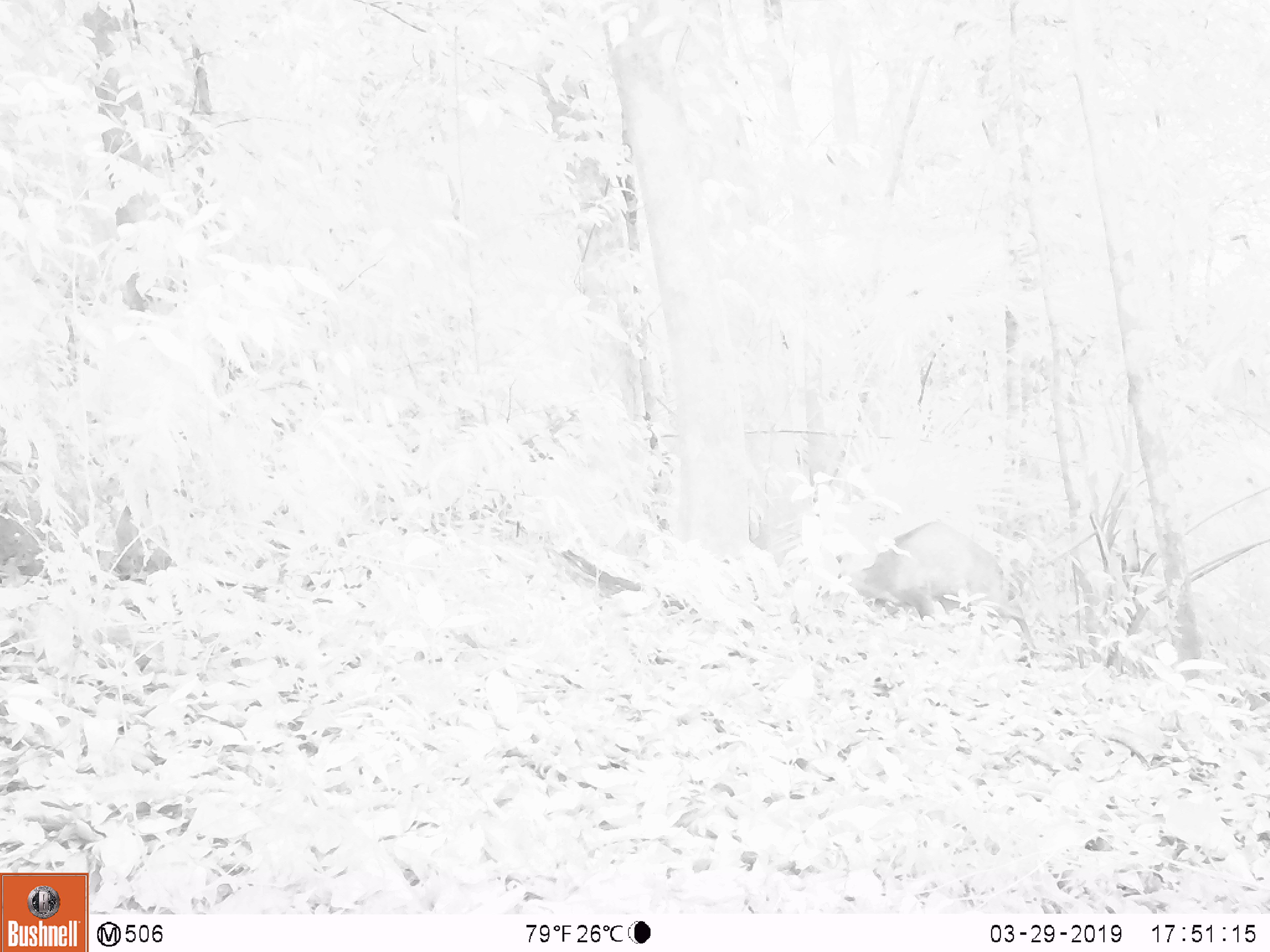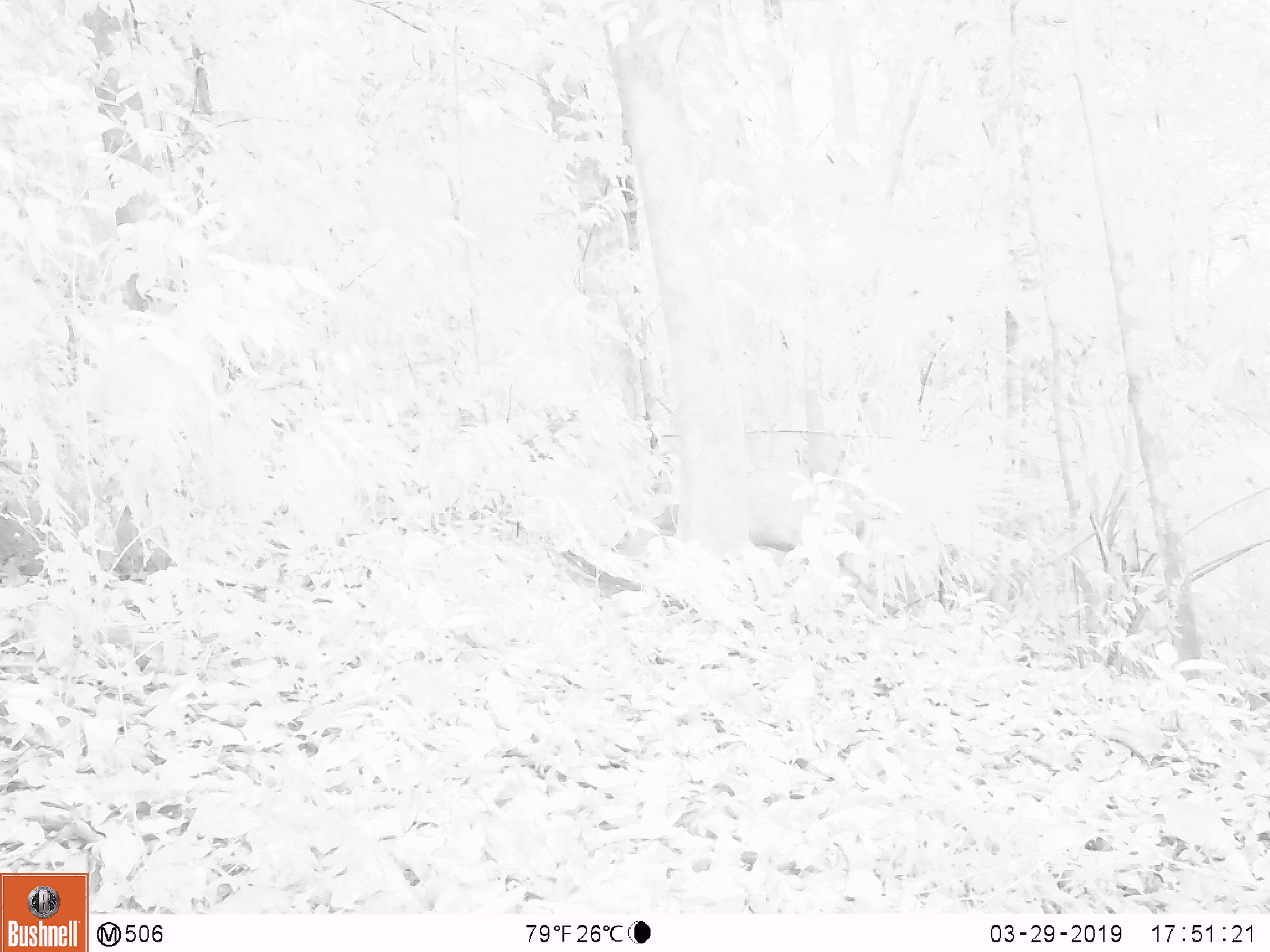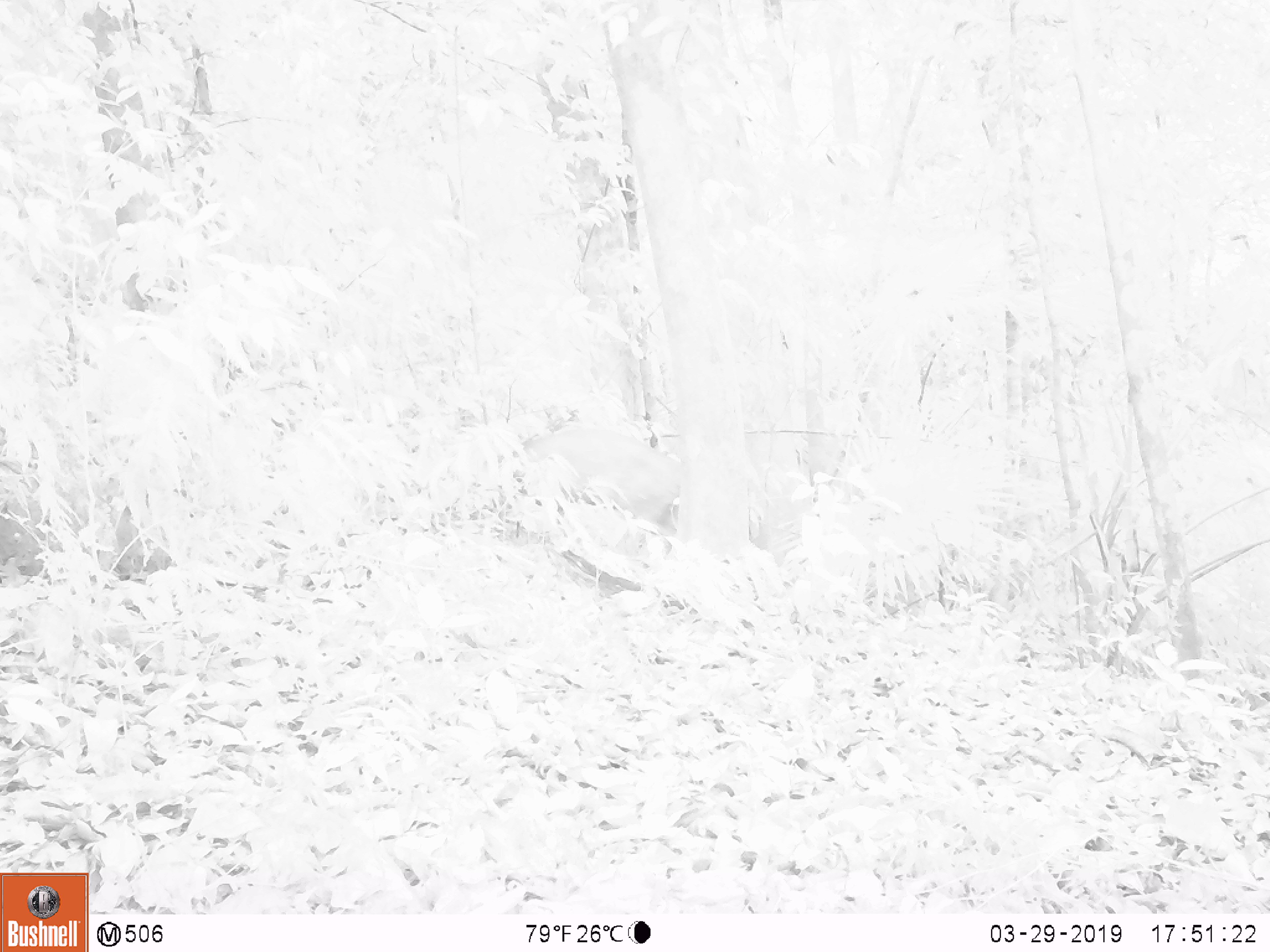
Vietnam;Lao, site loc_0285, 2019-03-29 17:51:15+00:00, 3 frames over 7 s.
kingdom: Animalia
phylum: Chordata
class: Mammalia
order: Artiodactyla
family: Cervidae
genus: Muntiacus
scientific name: Muntiacus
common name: muntjacs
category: unidentified muntjac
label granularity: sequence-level